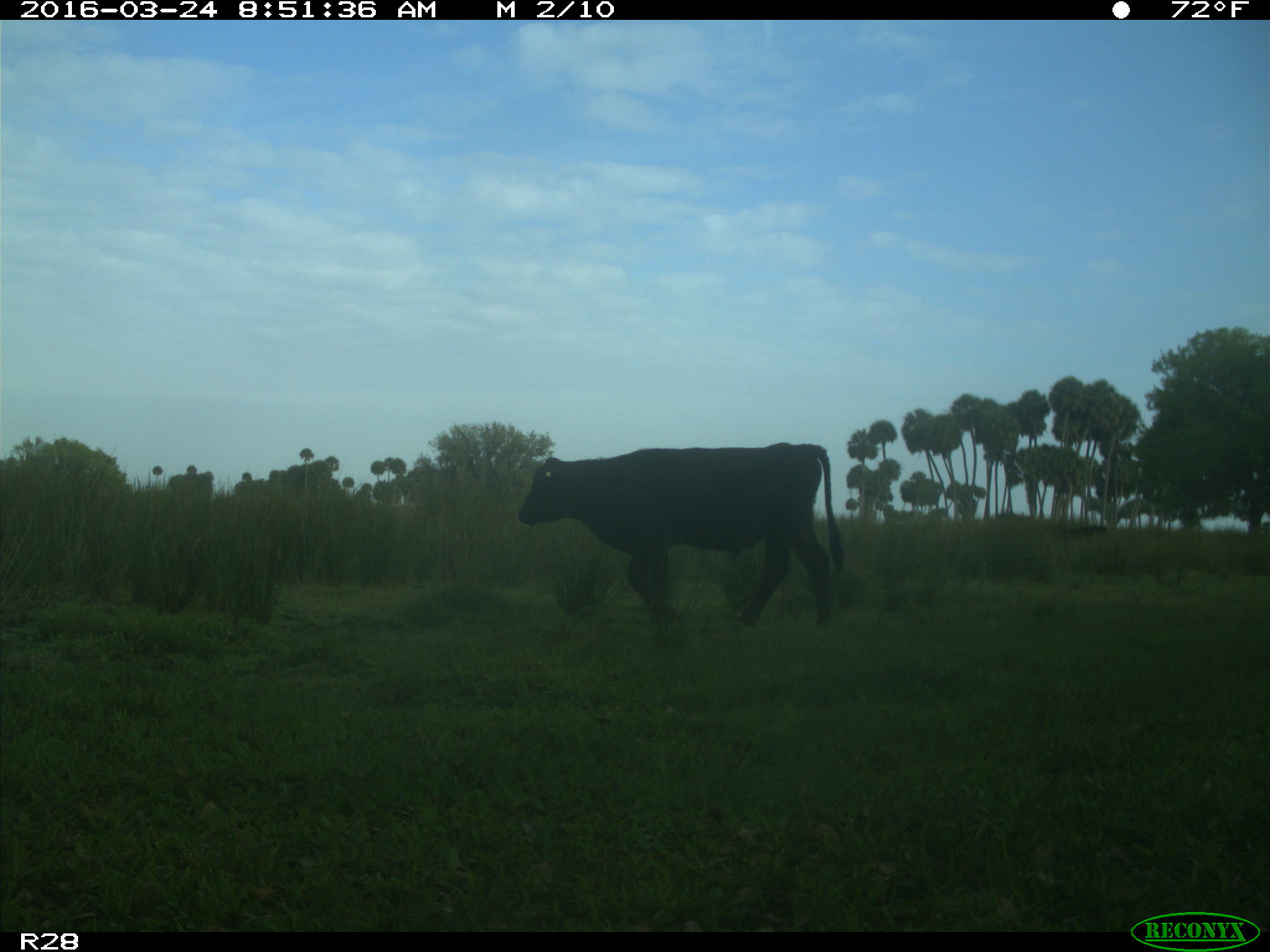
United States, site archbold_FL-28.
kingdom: Animalia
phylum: Chordata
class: Mammalia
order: Artiodactyla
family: Bovidae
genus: Bos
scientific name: Bos taurus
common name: domestic cow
Bos taurus (domestic cow).